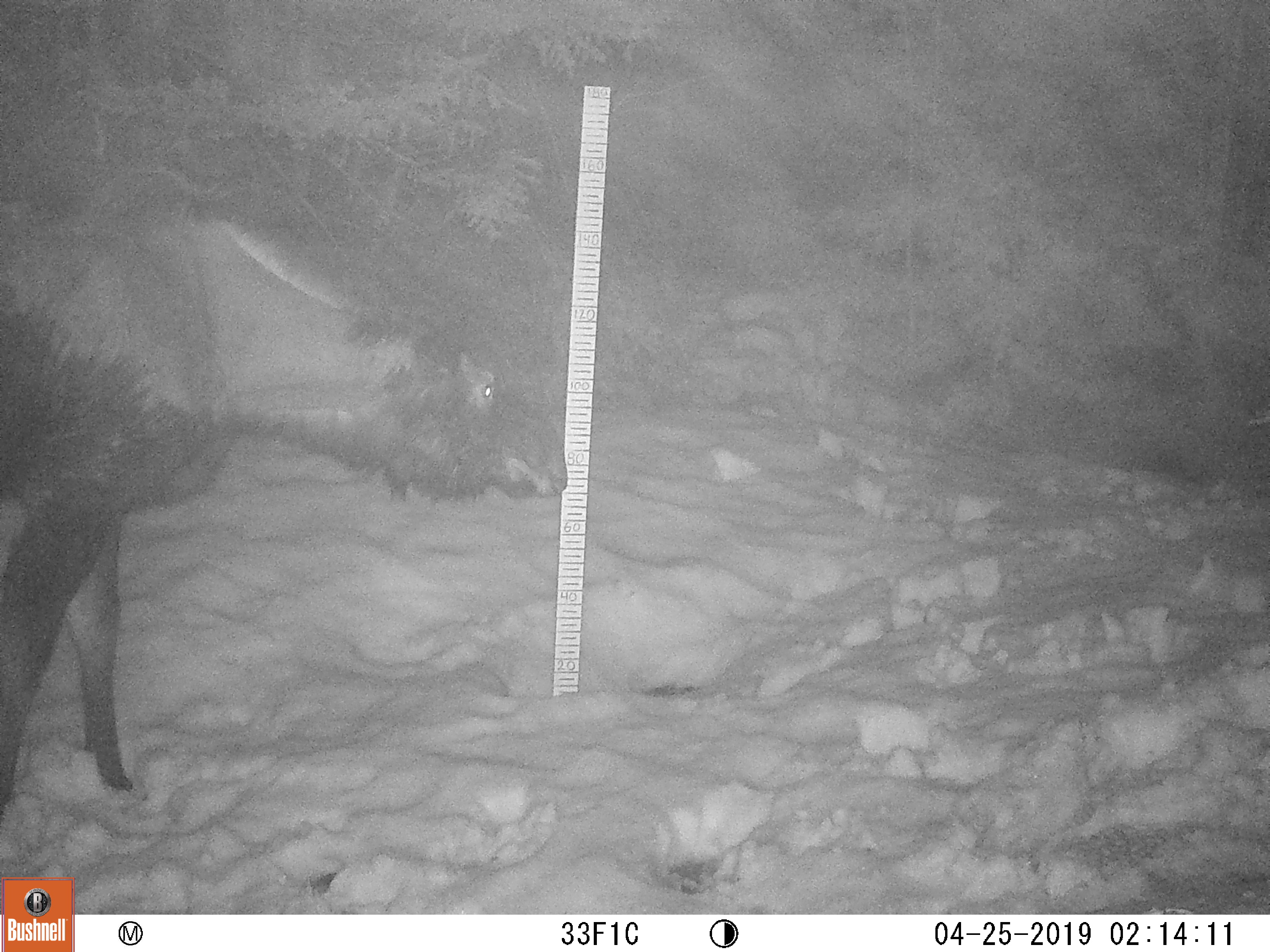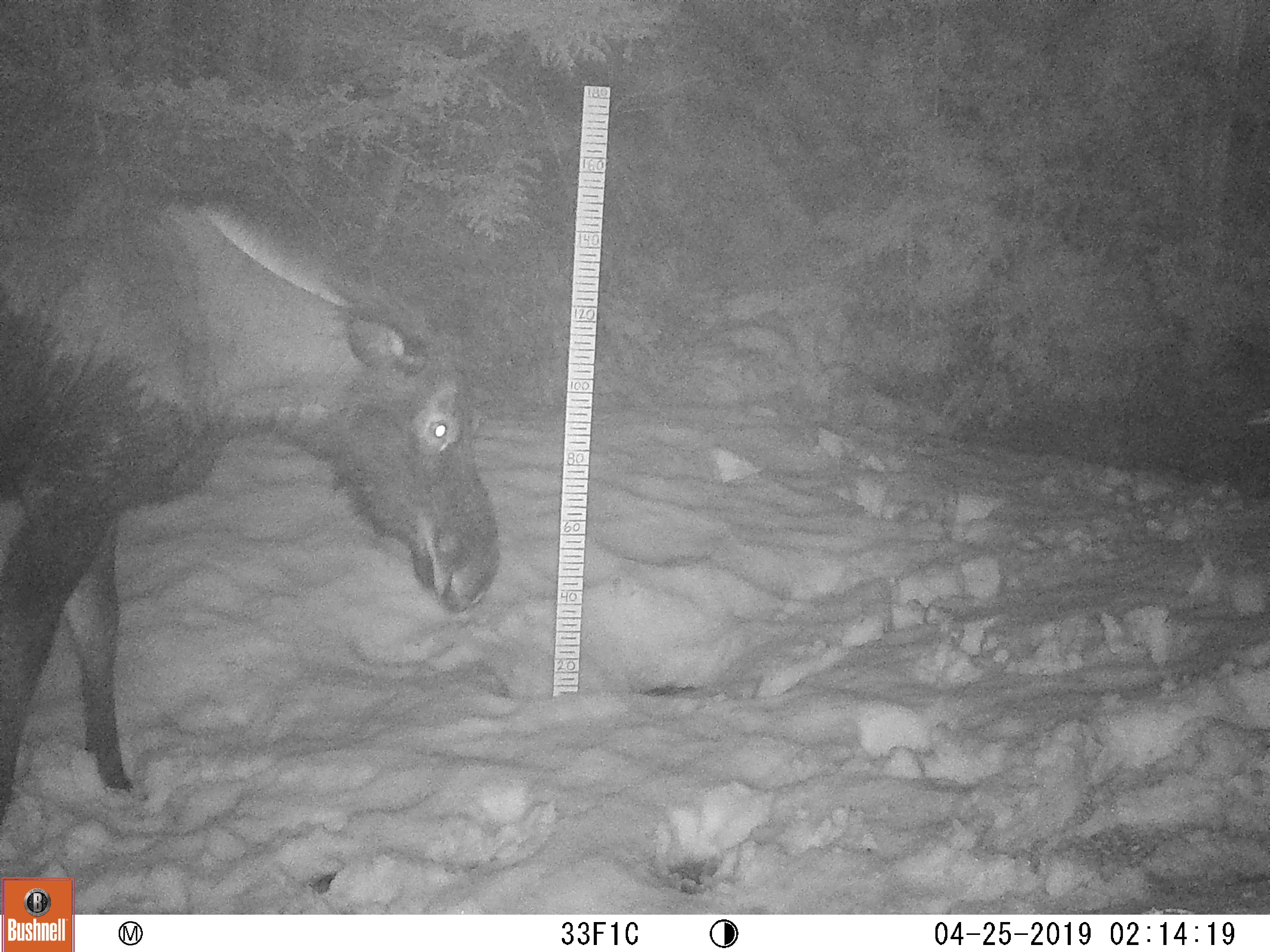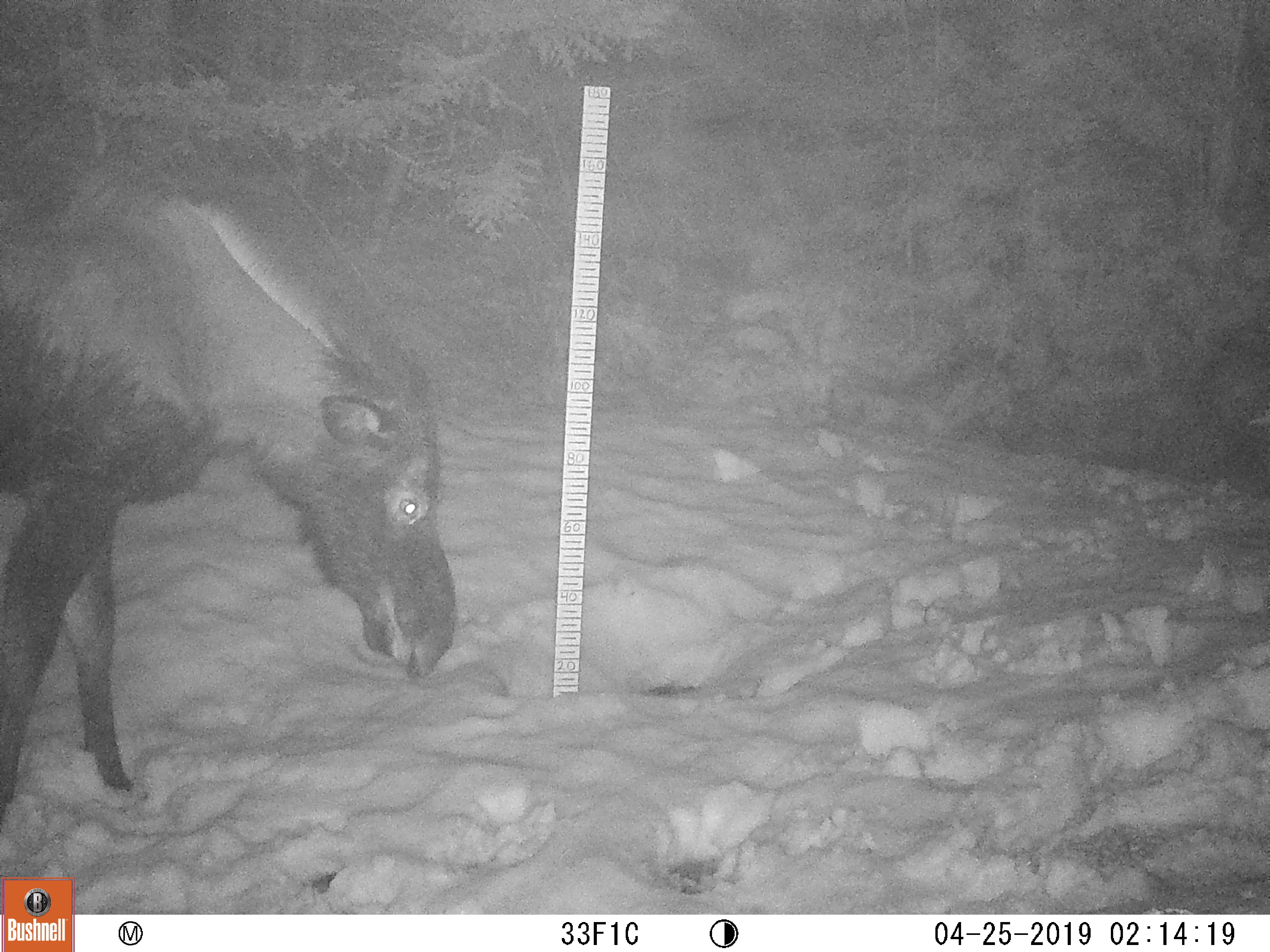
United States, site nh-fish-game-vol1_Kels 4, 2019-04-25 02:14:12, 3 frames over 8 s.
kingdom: Animalia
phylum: Chordata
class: Mammalia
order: Artiodactyla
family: Cervidae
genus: Alces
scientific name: Alces alces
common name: moose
Moose (Alces alces).